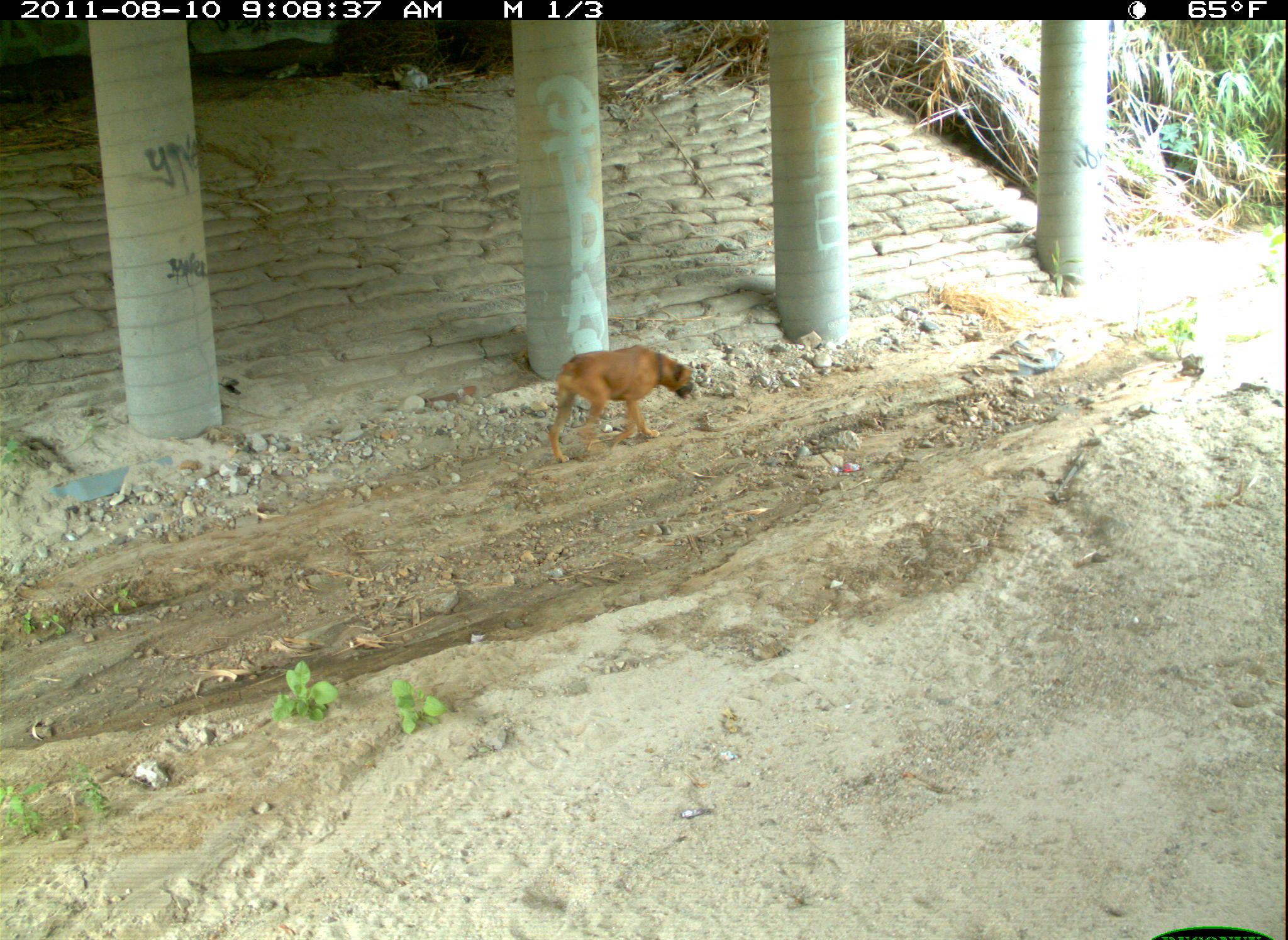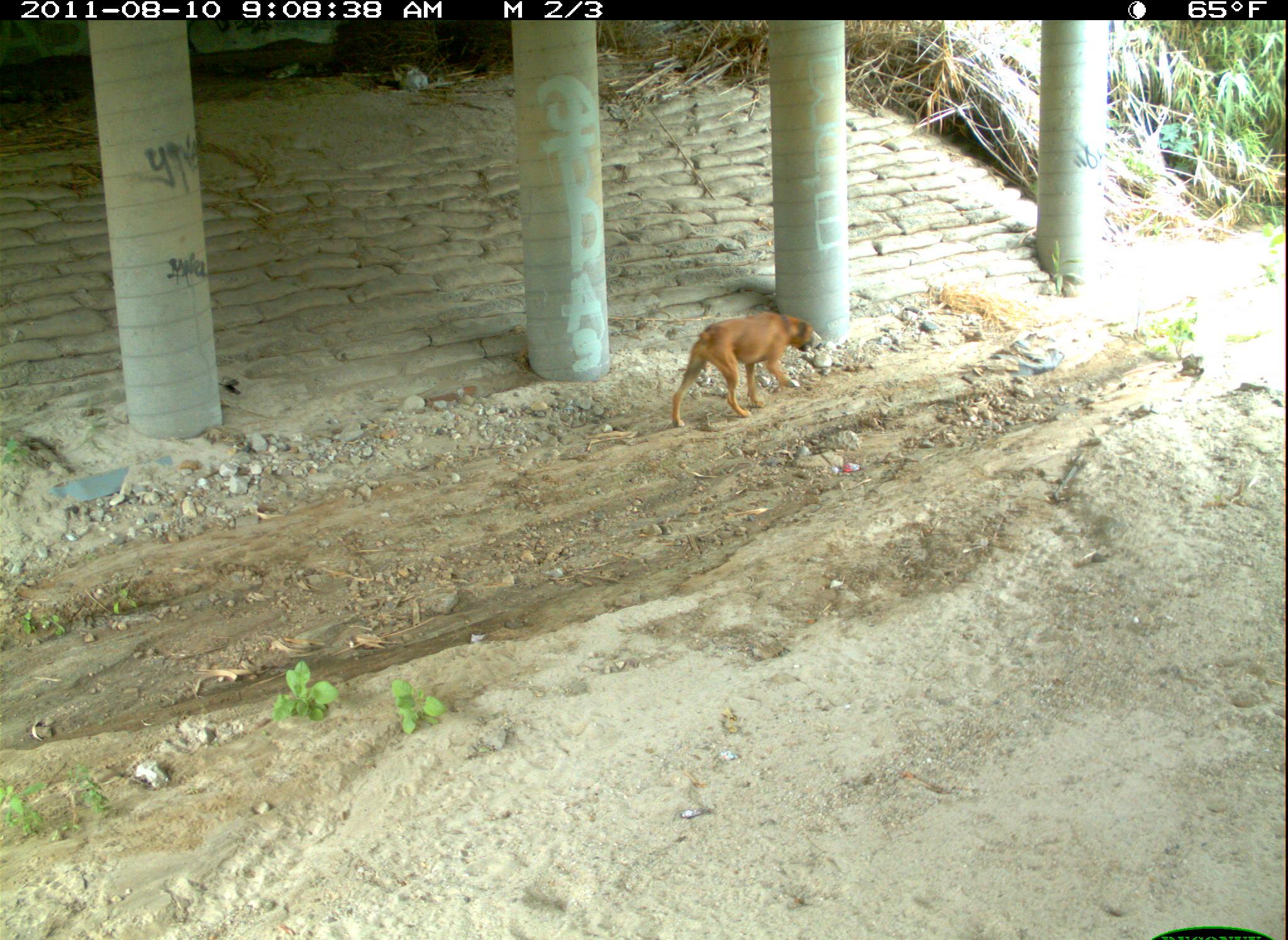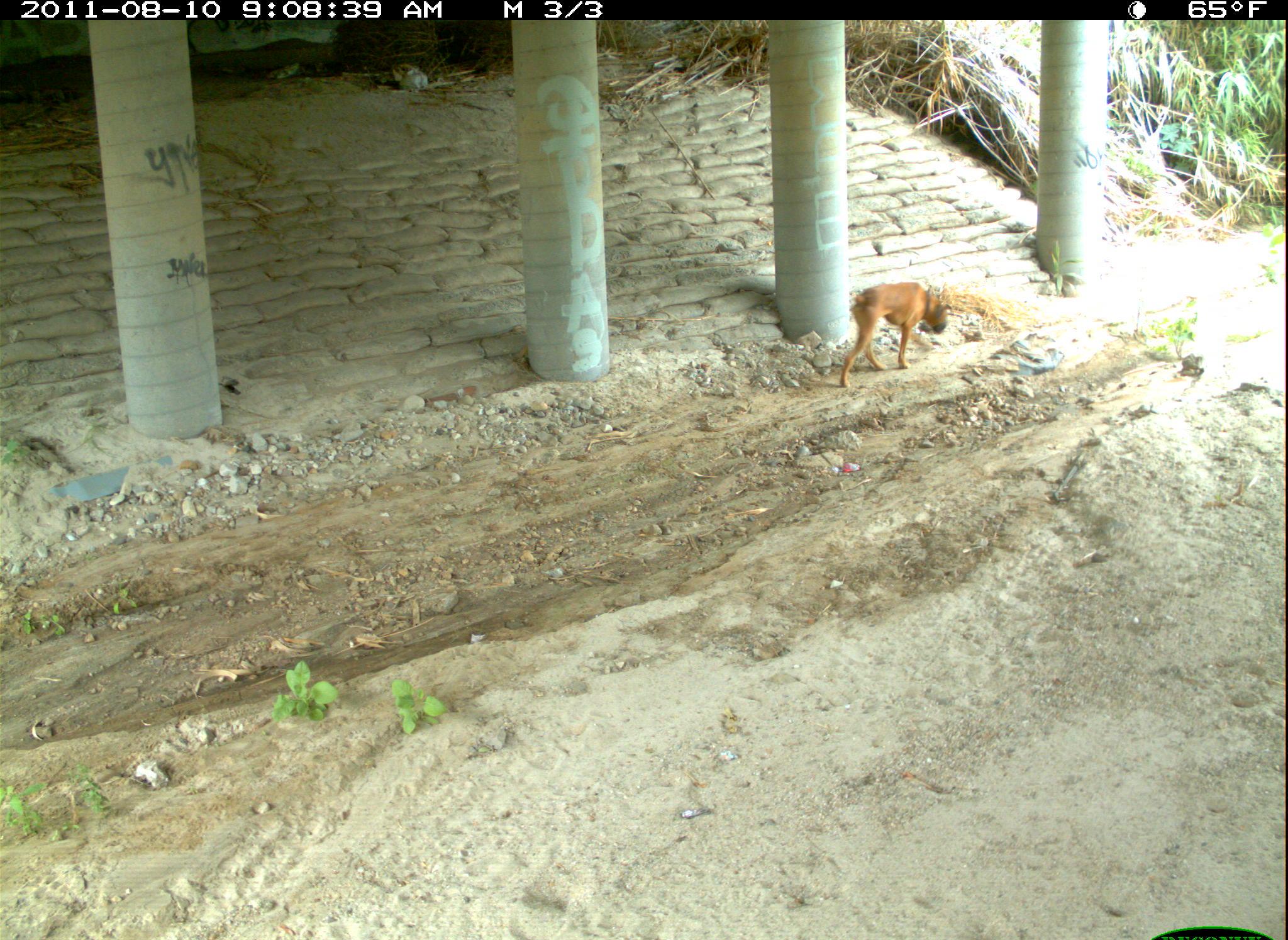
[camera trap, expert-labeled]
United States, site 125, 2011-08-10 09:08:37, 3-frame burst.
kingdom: Animalia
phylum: Chordata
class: Mammalia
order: Carnivora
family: Canidae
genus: Canis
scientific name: Canis familiaris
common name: domestic dog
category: dog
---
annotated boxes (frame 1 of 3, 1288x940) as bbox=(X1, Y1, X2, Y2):
dog: bbox=(543, 335, 702, 472)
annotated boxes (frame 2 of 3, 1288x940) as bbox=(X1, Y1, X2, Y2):
dog: bbox=(666, 301, 825, 436)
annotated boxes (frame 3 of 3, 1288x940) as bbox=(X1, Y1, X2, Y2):
dog: bbox=(828, 274, 956, 395)